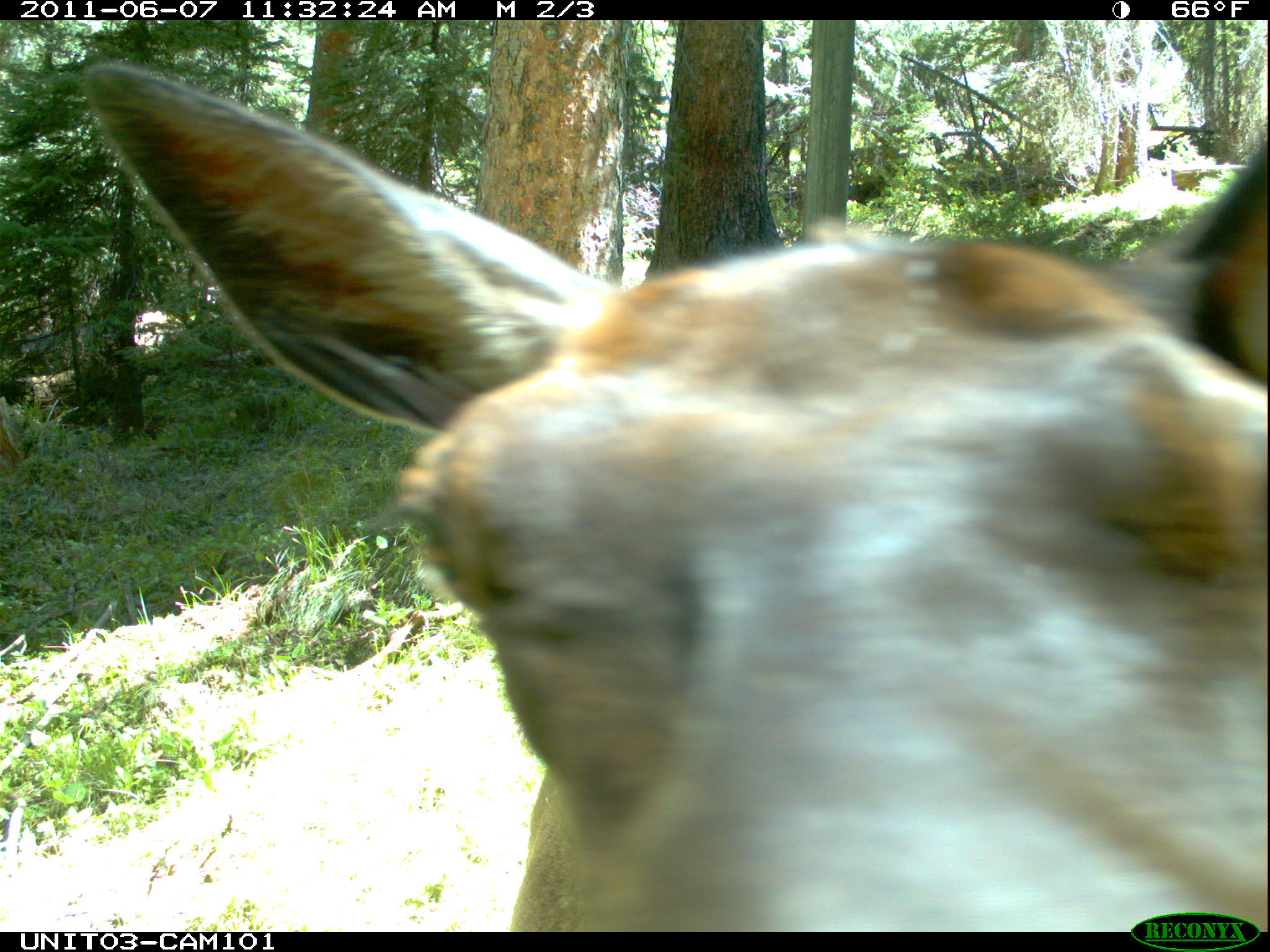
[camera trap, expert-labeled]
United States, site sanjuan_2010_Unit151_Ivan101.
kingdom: Animalia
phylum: Chordata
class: Mammalia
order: Artiodactyla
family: Cervidae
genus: Cervus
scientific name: Cervus elaphus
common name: red deer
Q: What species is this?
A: Cervus elaphus (red deer).